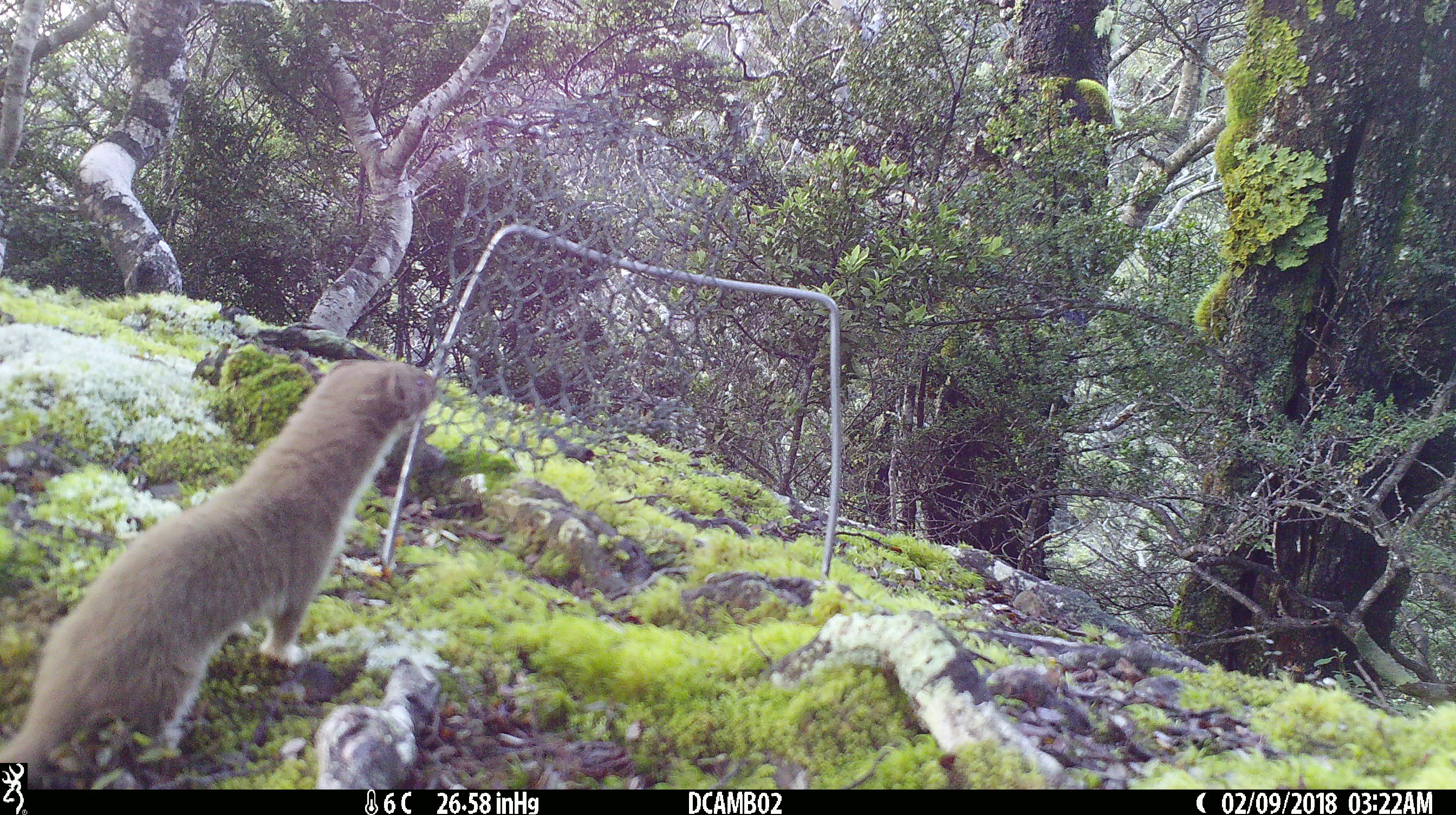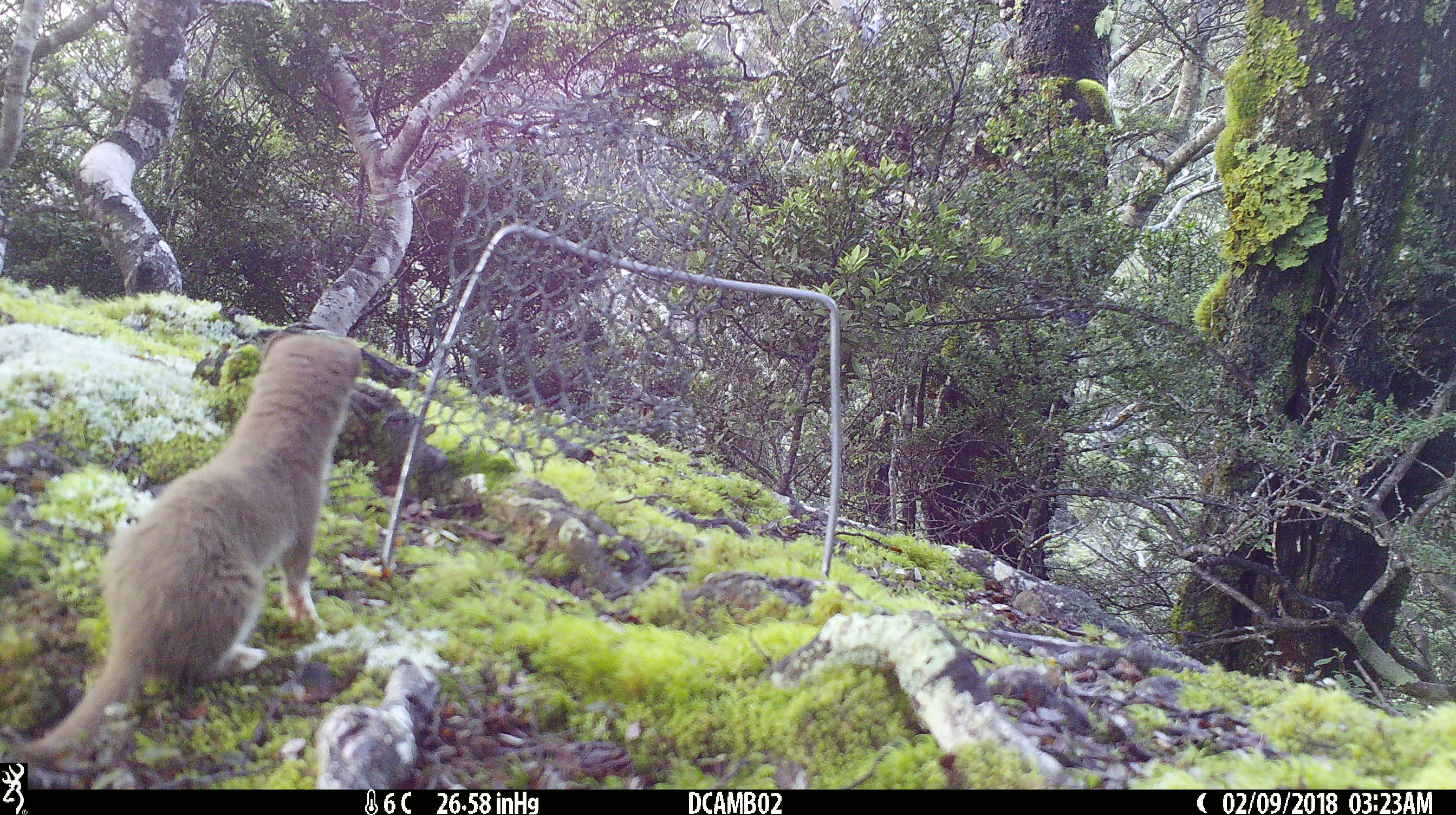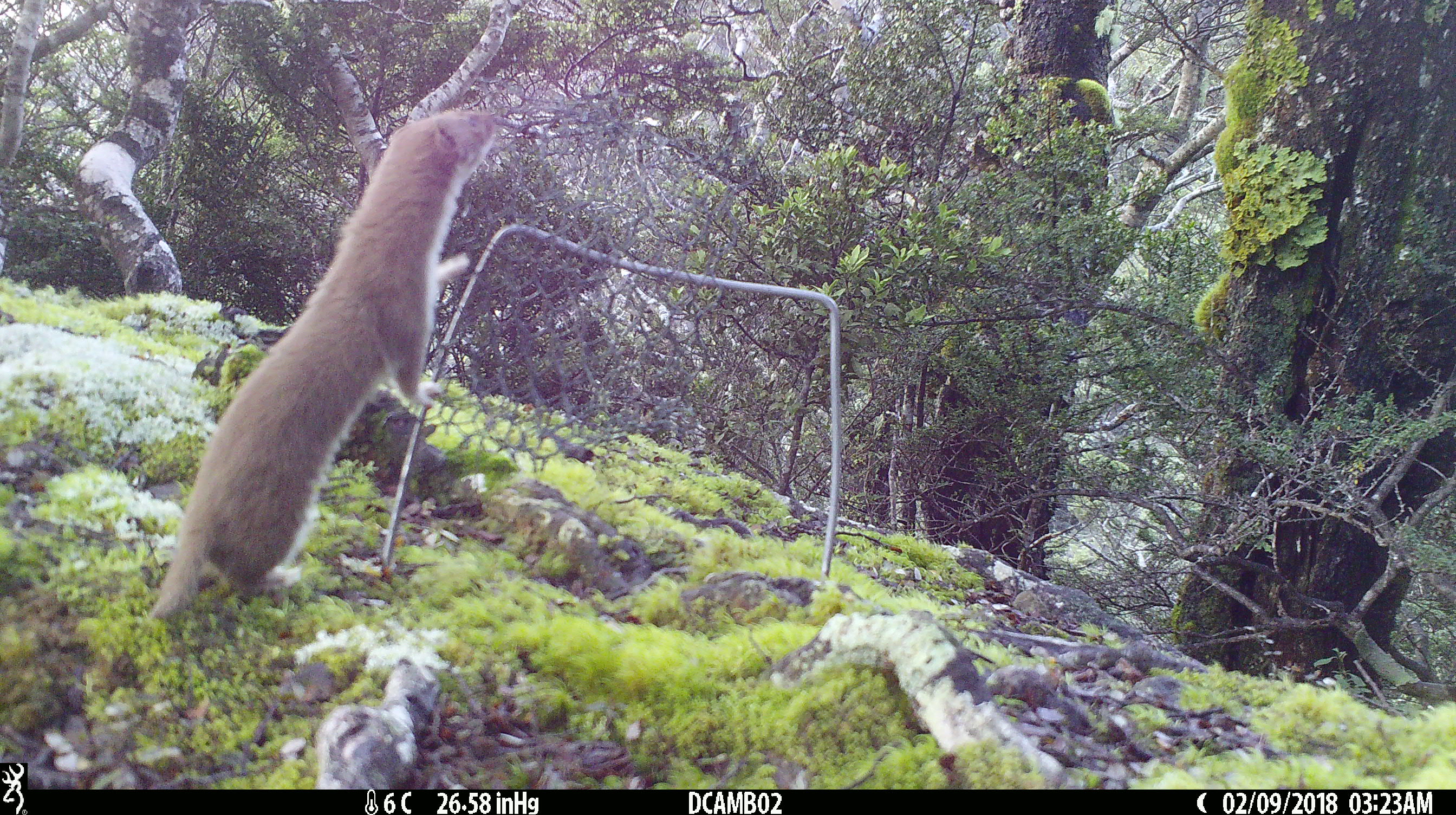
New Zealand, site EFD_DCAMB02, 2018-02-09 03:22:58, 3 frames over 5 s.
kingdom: Animalia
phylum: Chordata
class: Mammalia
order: Carnivora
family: Mustelidae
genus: Mustela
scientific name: Mustela nivalis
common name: least weasel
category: weasel